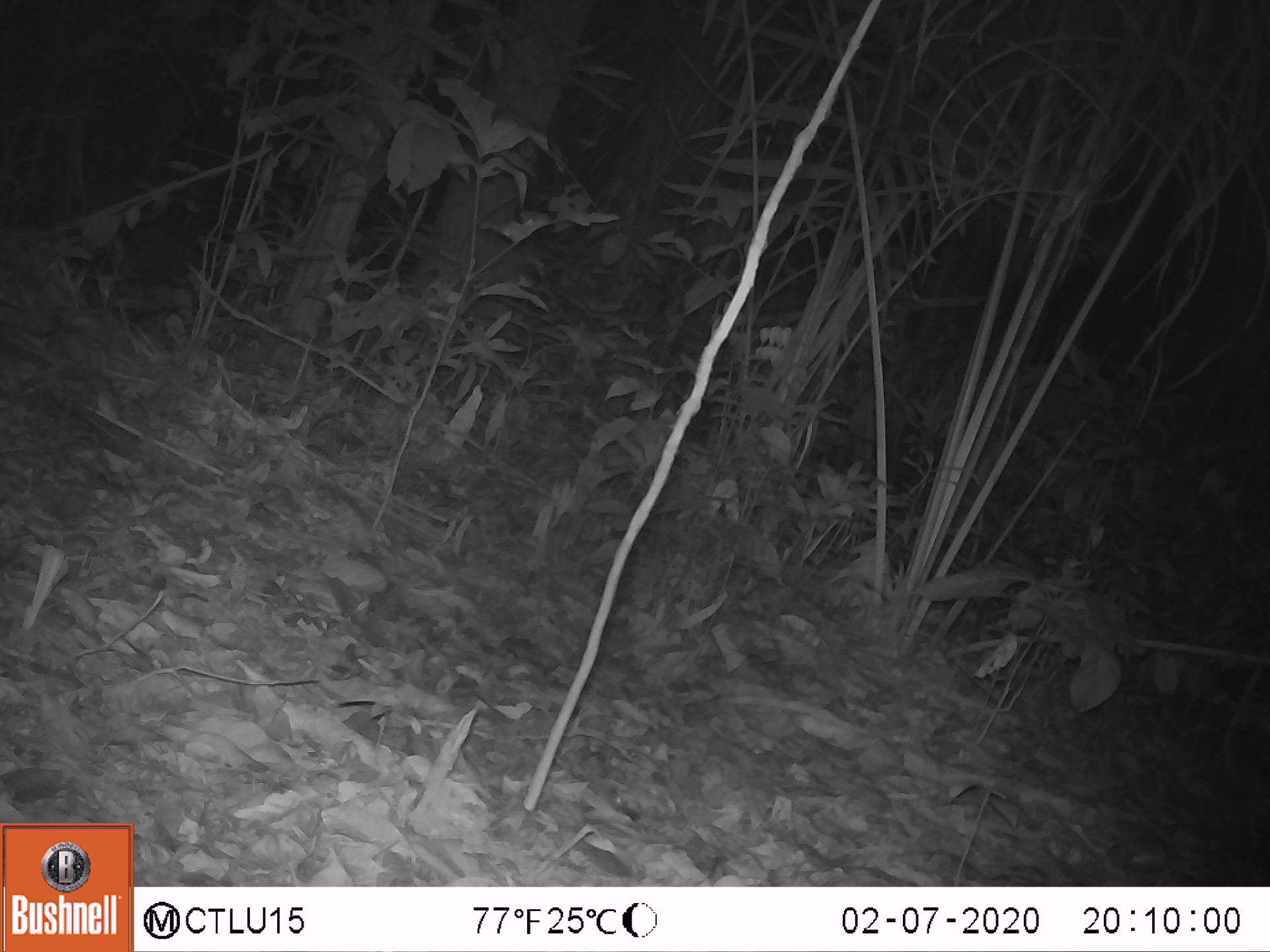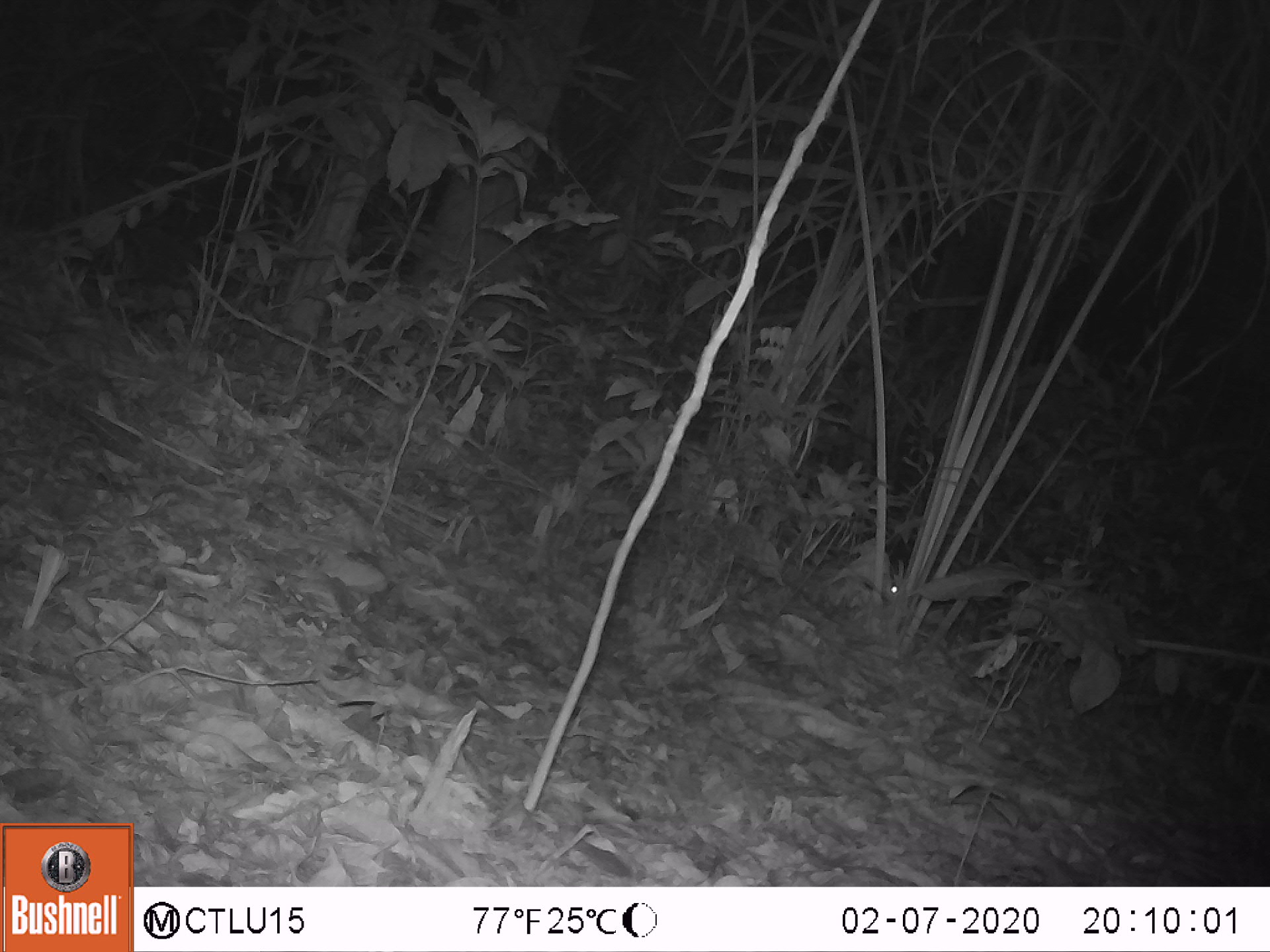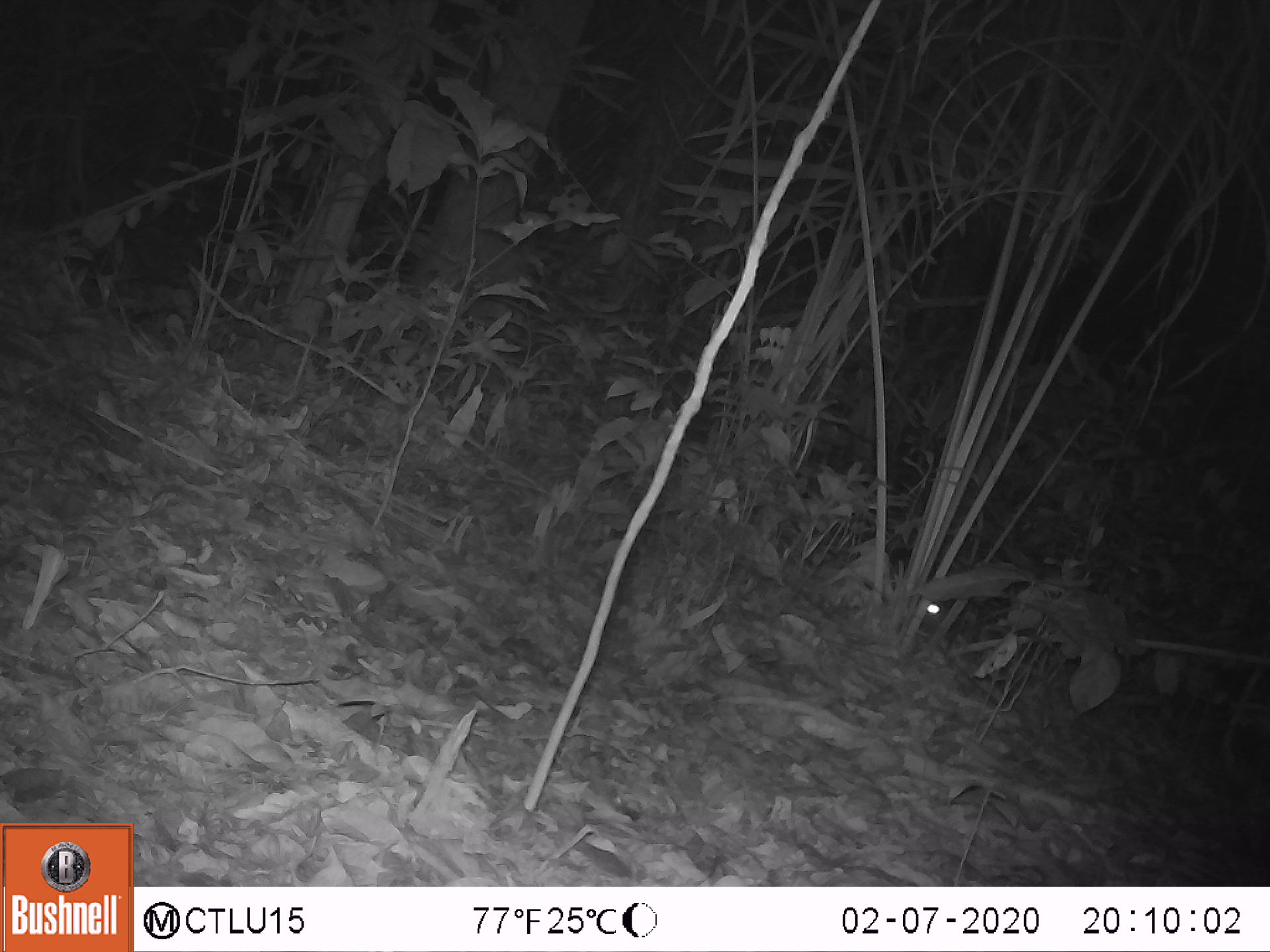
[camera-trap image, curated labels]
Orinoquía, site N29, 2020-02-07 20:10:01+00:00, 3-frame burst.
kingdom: Animalia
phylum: Chordata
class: Mammalia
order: Rodentia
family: Cuniculidae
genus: Cuniculus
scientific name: Cuniculus paca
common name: spotted paca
Spotted paca (Cuniculus paca).